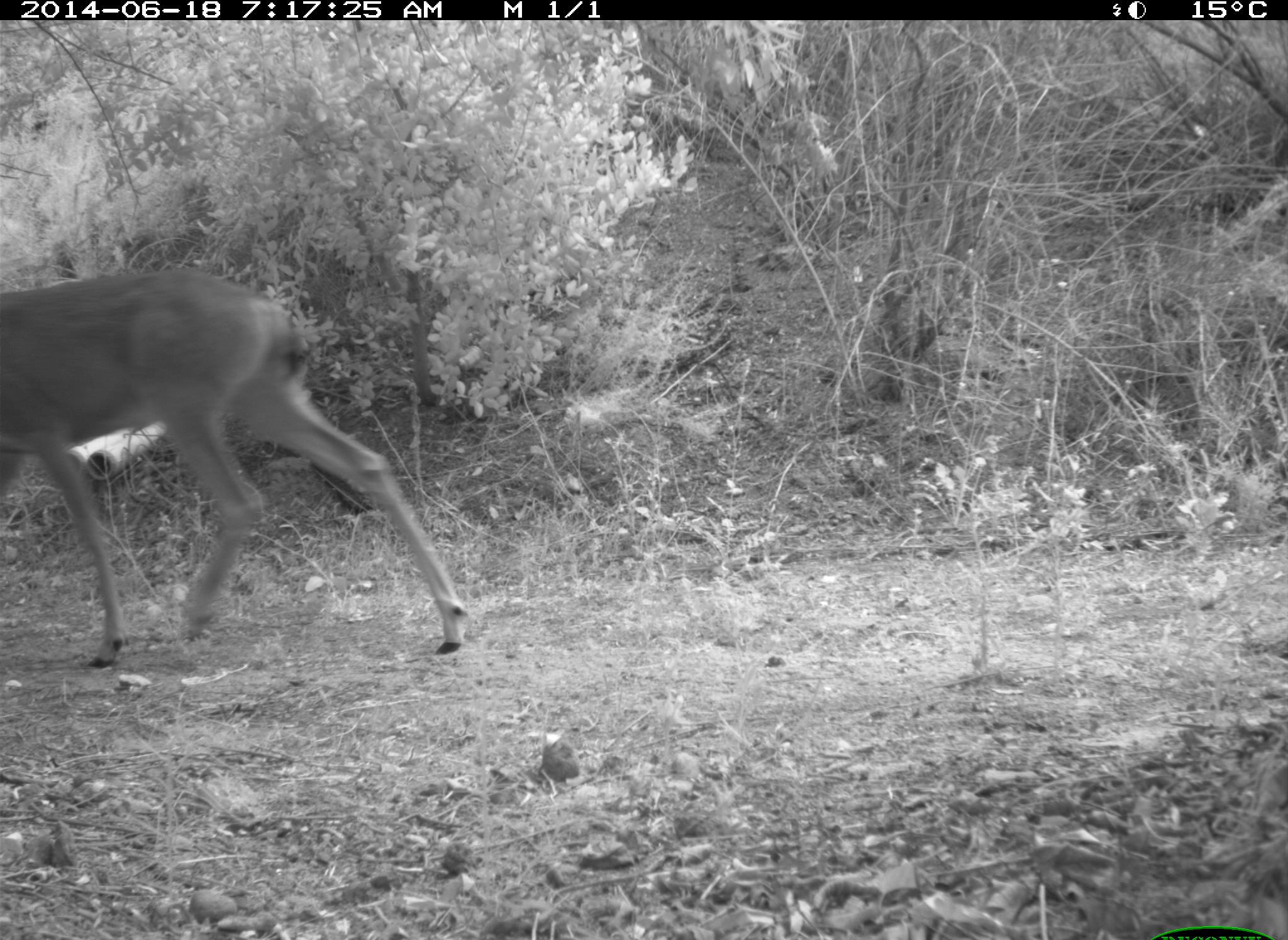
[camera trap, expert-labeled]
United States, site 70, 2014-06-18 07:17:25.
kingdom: Animalia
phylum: Chordata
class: Mammalia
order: Artiodactyla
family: Cervidae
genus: Odocoileus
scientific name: Odocoileus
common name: deer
Deer (Odocoileus).